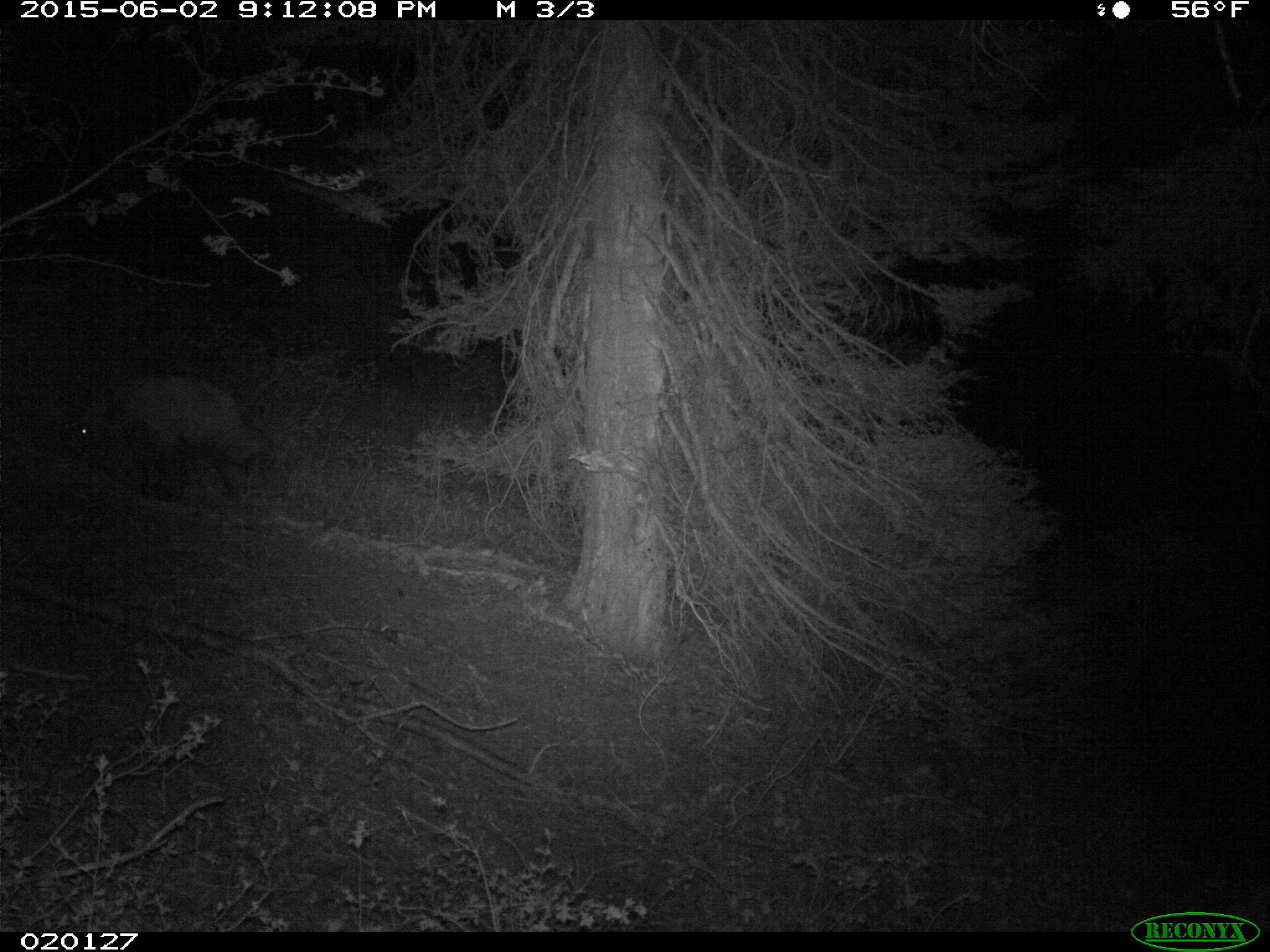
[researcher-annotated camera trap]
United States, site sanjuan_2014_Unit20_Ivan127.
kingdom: Animalia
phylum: Chordata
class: Mammalia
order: Carnivora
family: Ursidae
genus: Ursus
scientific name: Ursus americanus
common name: american black bear